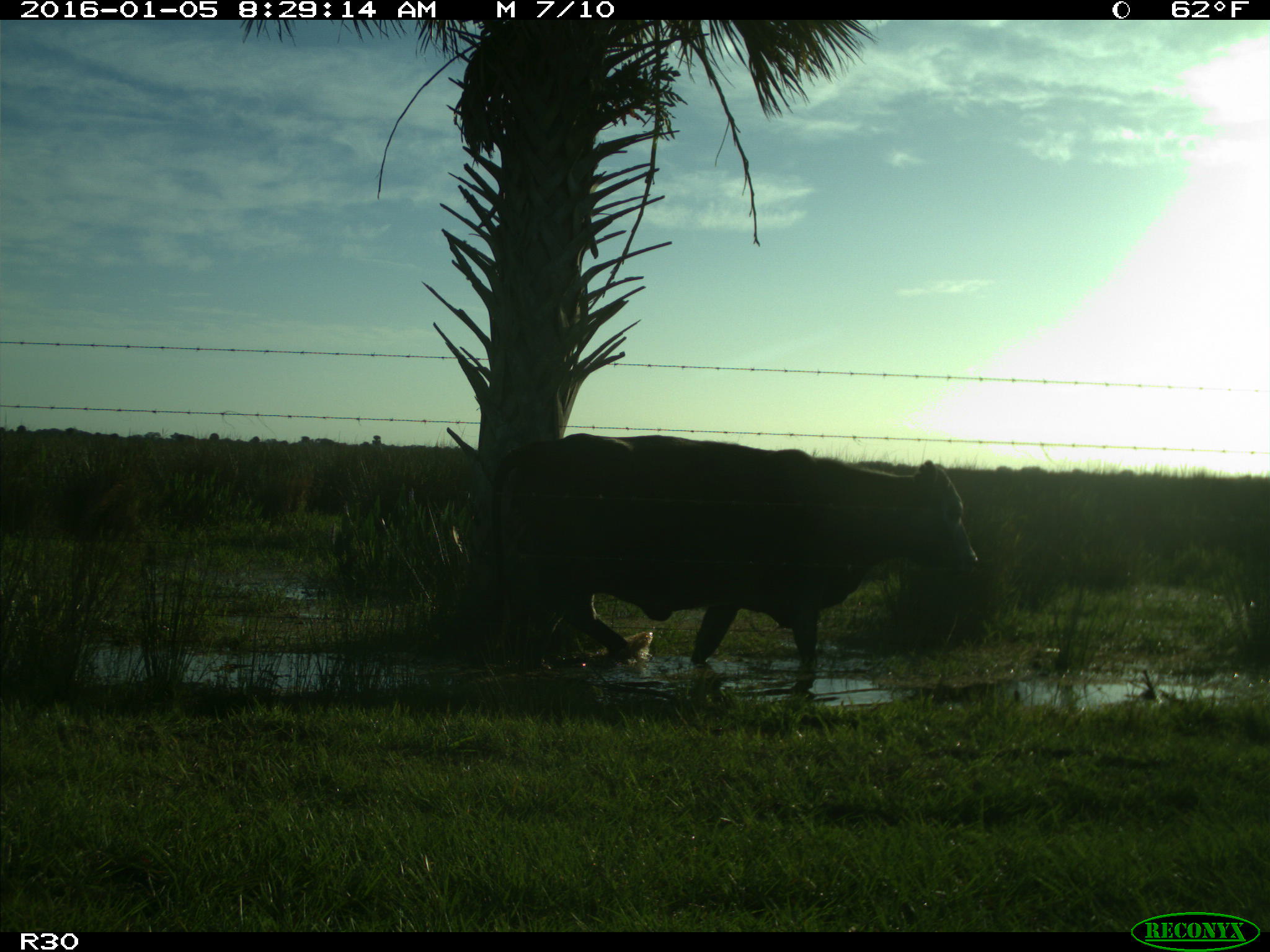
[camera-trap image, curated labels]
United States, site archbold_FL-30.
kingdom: Animalia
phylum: Chordata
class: Mammalia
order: Artiodactyla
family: Bovidae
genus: Bos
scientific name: Bos taurus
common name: domestic cow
Bos taurus (domestic cow).